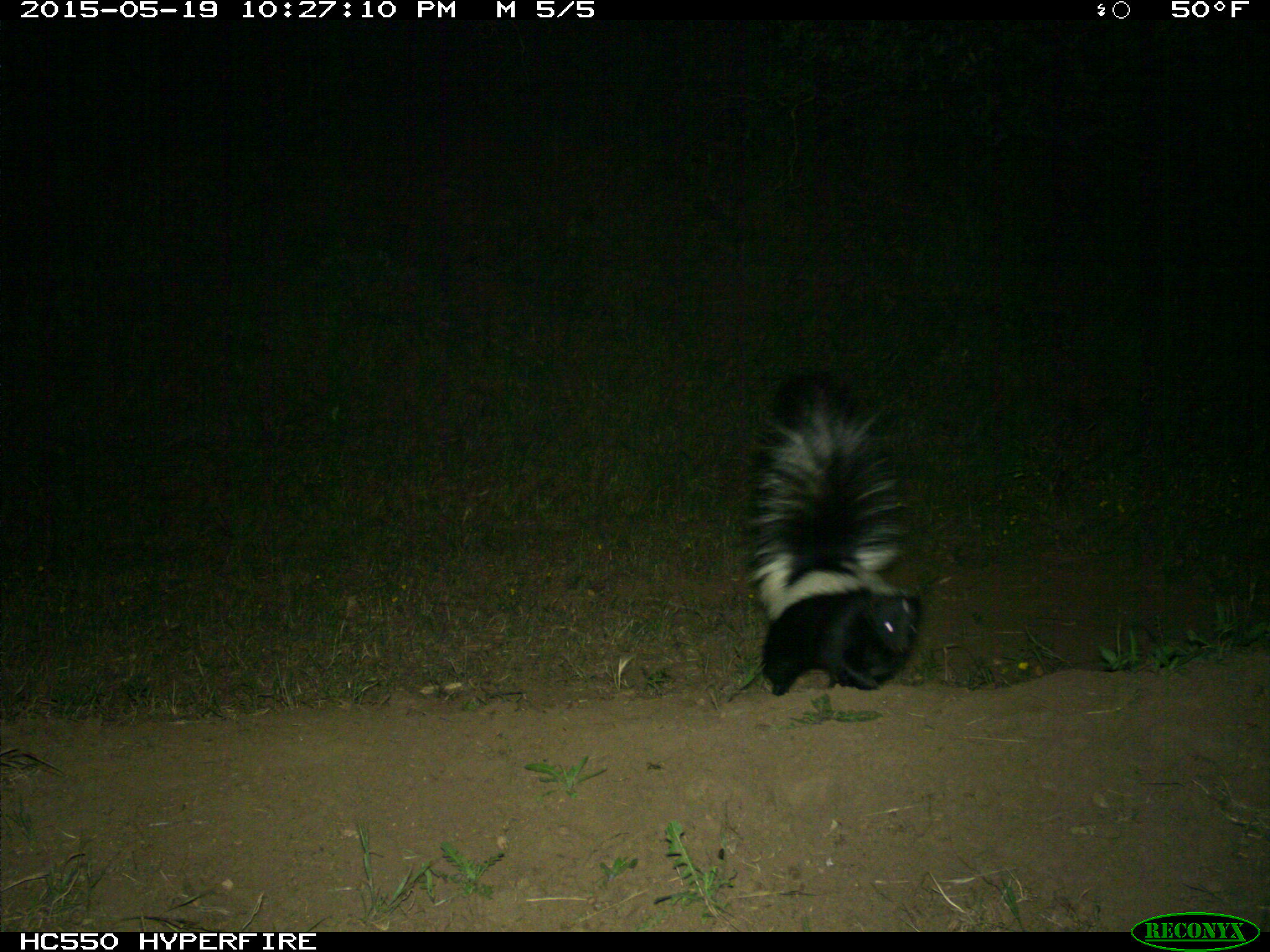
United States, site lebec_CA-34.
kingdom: Animalia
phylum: Chordata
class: Mammalia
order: Carnivora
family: Mephitidae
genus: Mephitis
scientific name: Mephitis mephitis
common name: striped skunk